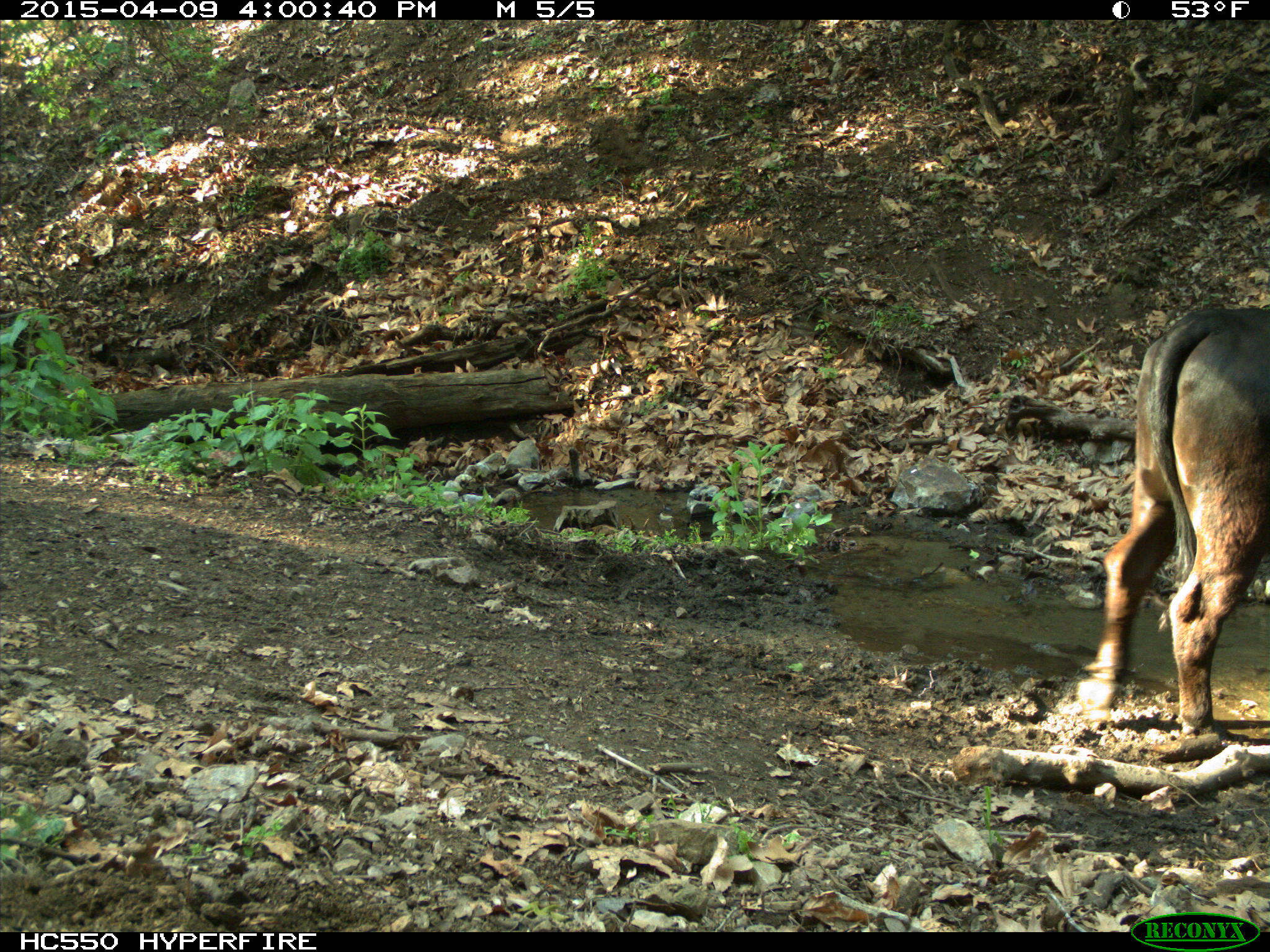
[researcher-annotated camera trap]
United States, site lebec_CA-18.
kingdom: Animalia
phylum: Chordata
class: Mammalia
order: Artiodactyla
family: Bovidae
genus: Bos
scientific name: Bos taurus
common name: domestic cow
Bos taurus (domestic cow).